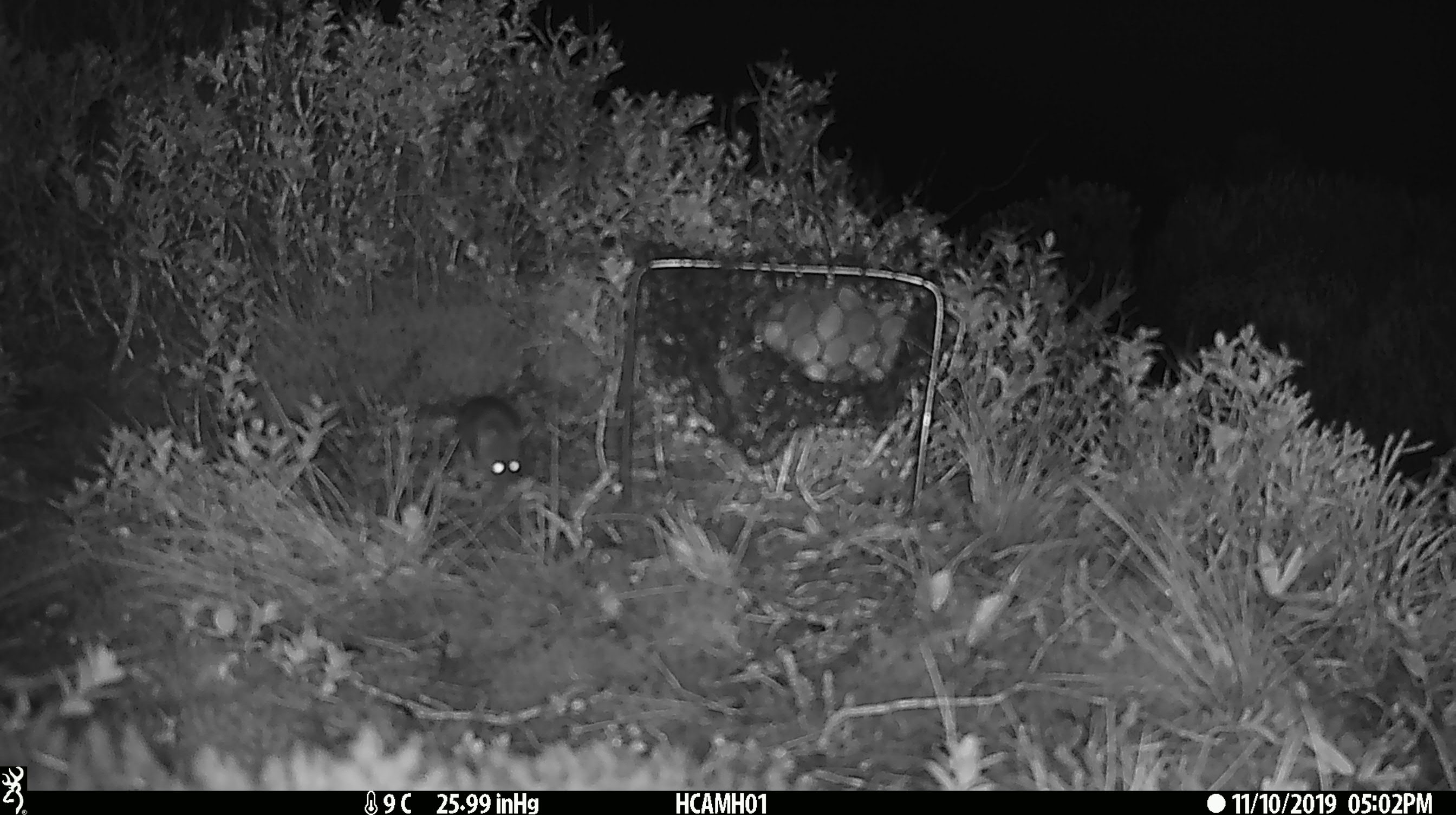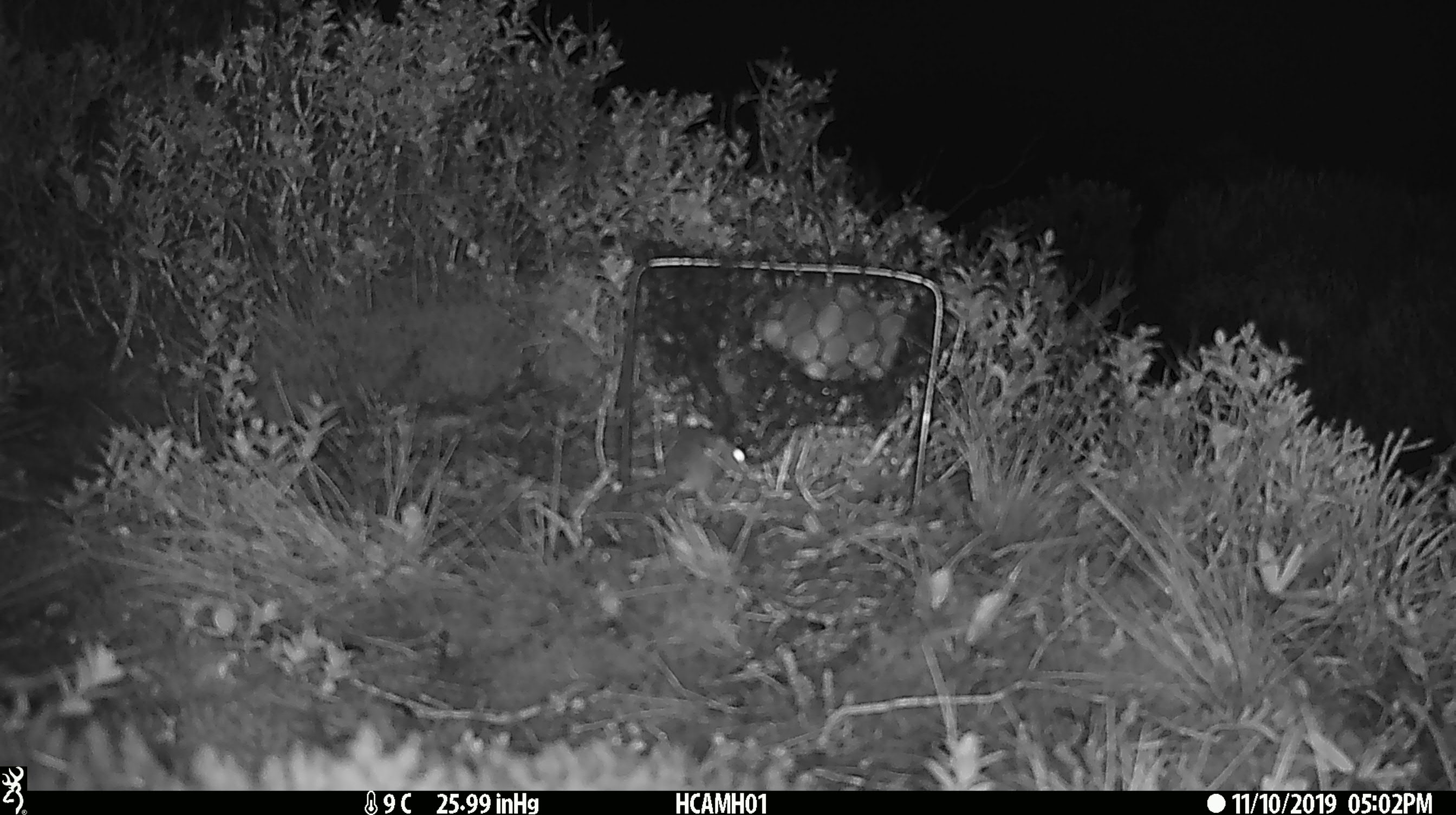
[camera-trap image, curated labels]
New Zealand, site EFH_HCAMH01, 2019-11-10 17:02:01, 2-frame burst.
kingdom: Animalia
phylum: Chordata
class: Mammalia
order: Rodentia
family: Muridae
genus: Mus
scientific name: Mus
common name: mouse